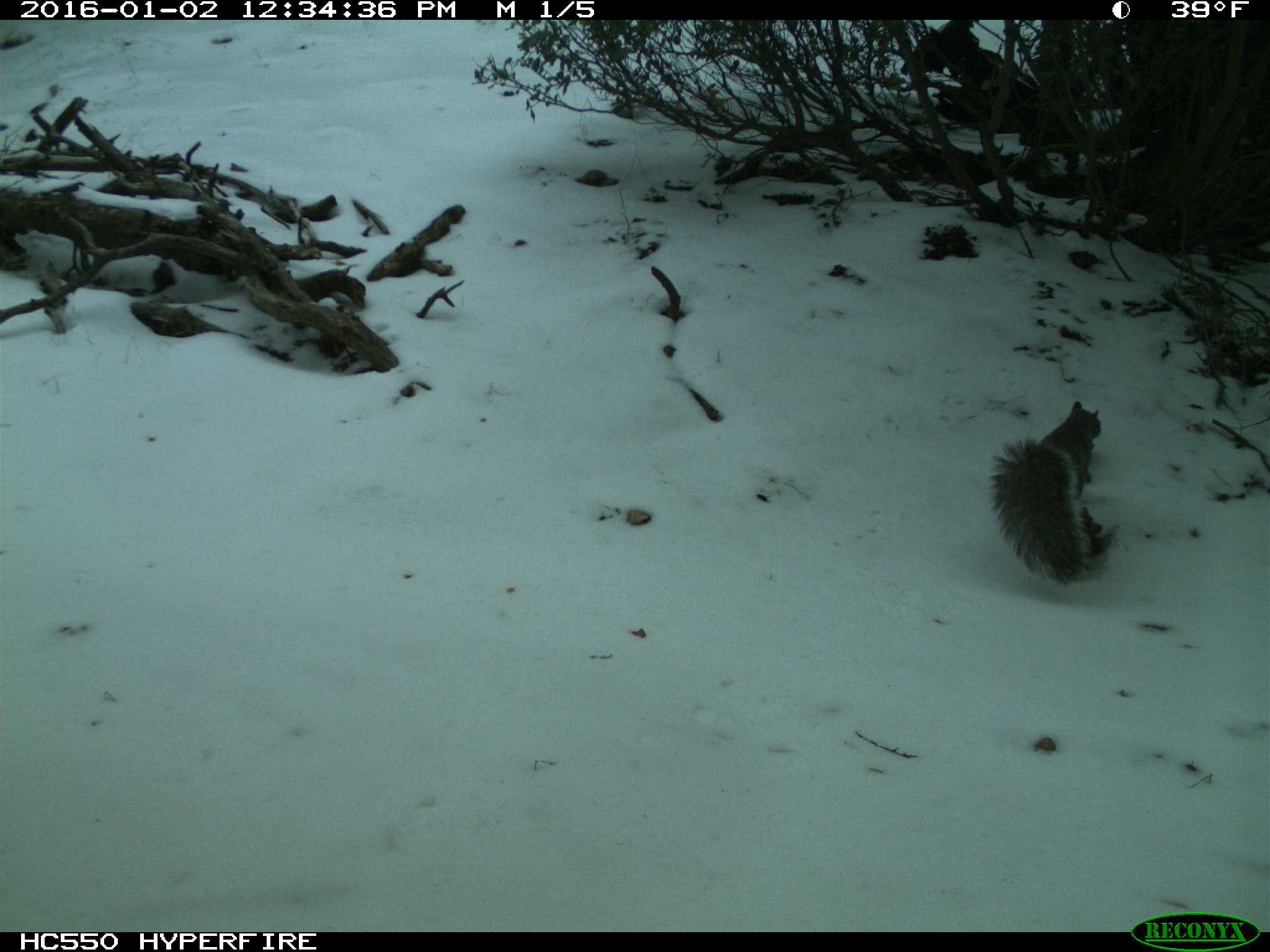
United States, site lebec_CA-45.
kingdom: Animalia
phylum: Chordata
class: Mammalia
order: Rodentia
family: Sciuridae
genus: Sciurus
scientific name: Sciurus carolinensis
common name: eastern gray squirrel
Sciurus carolinensis (eastern gray squirrel).